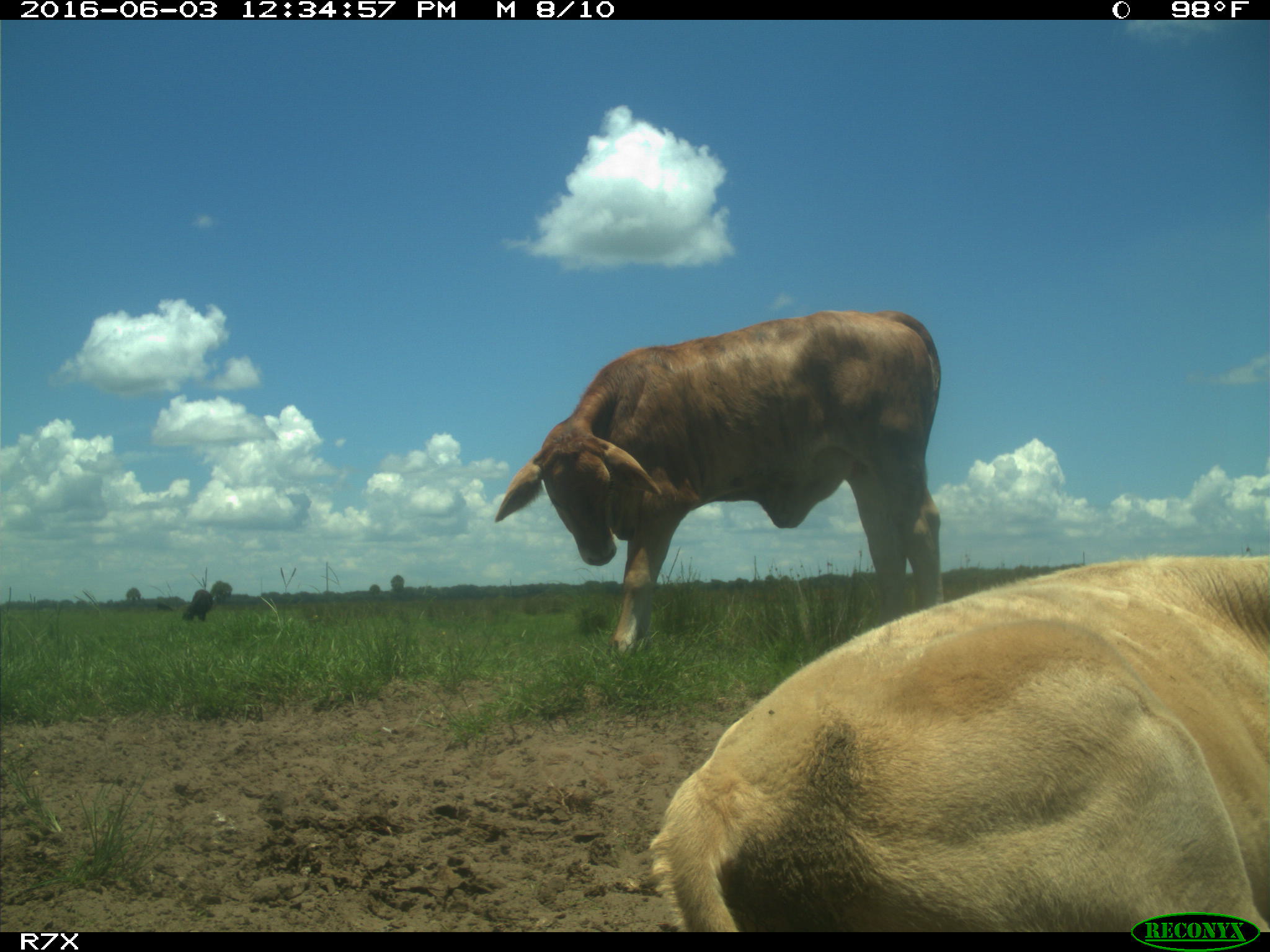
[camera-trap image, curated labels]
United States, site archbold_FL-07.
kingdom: Animalia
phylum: Chordata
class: Mammalia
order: Artiodactyla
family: Bovidae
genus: Bos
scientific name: Bos taurus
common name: domestic cow